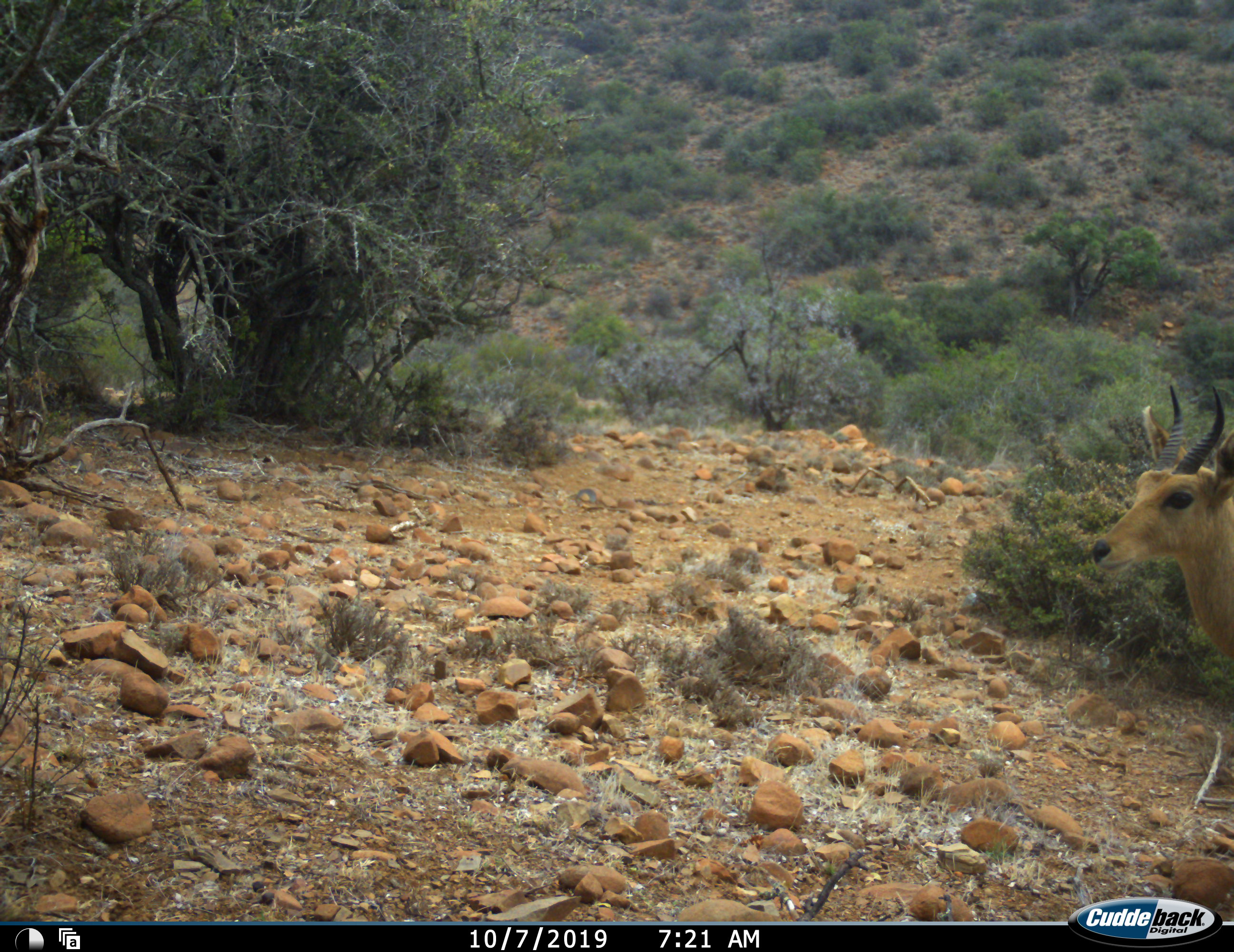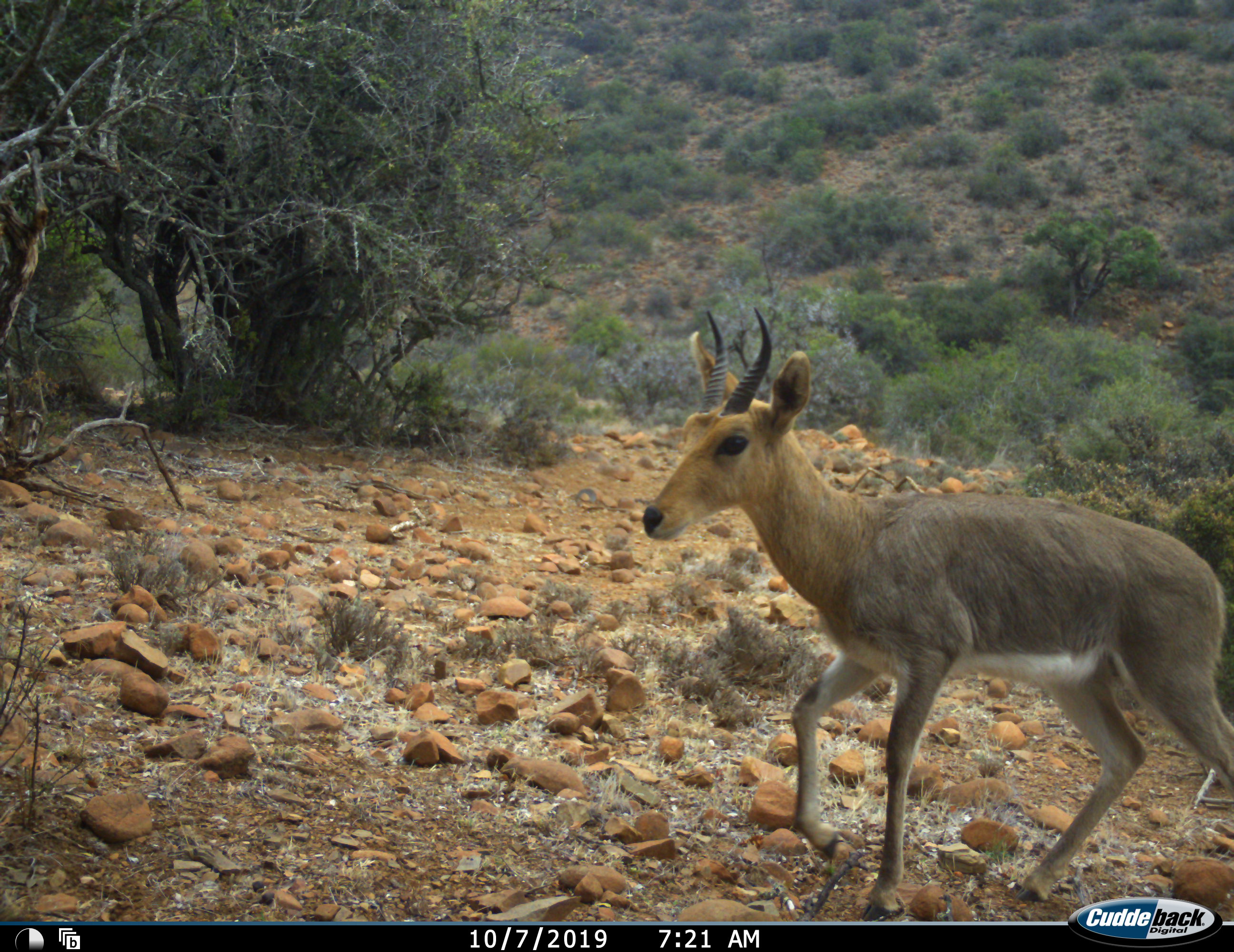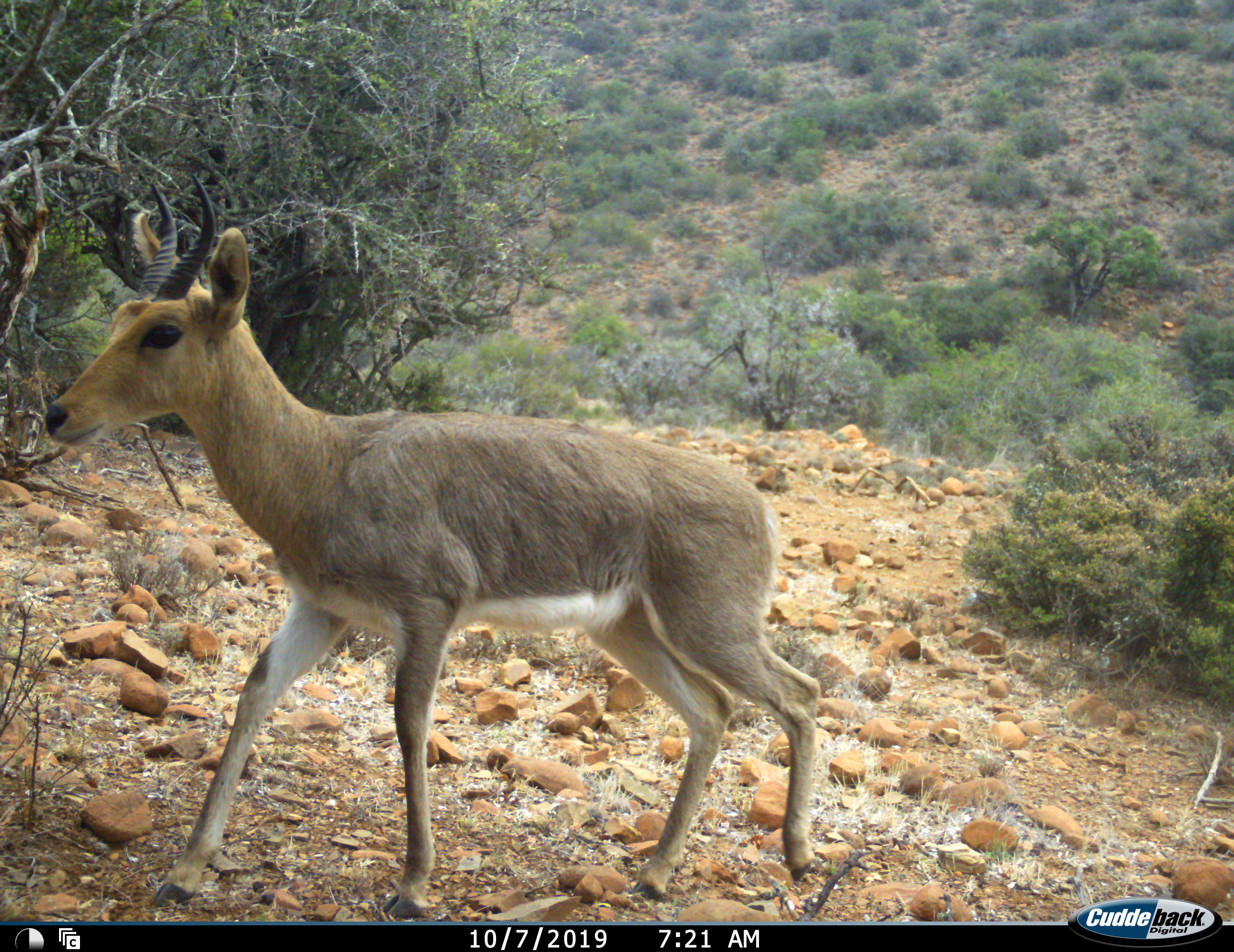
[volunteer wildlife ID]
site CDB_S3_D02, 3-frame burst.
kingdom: Animalia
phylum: Chordata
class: Mammalia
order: Artiodactyla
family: Bovidae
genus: Redunca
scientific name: Redunca fulvorufula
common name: mountain reedbuck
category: reedbuckmountain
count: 1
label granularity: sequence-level